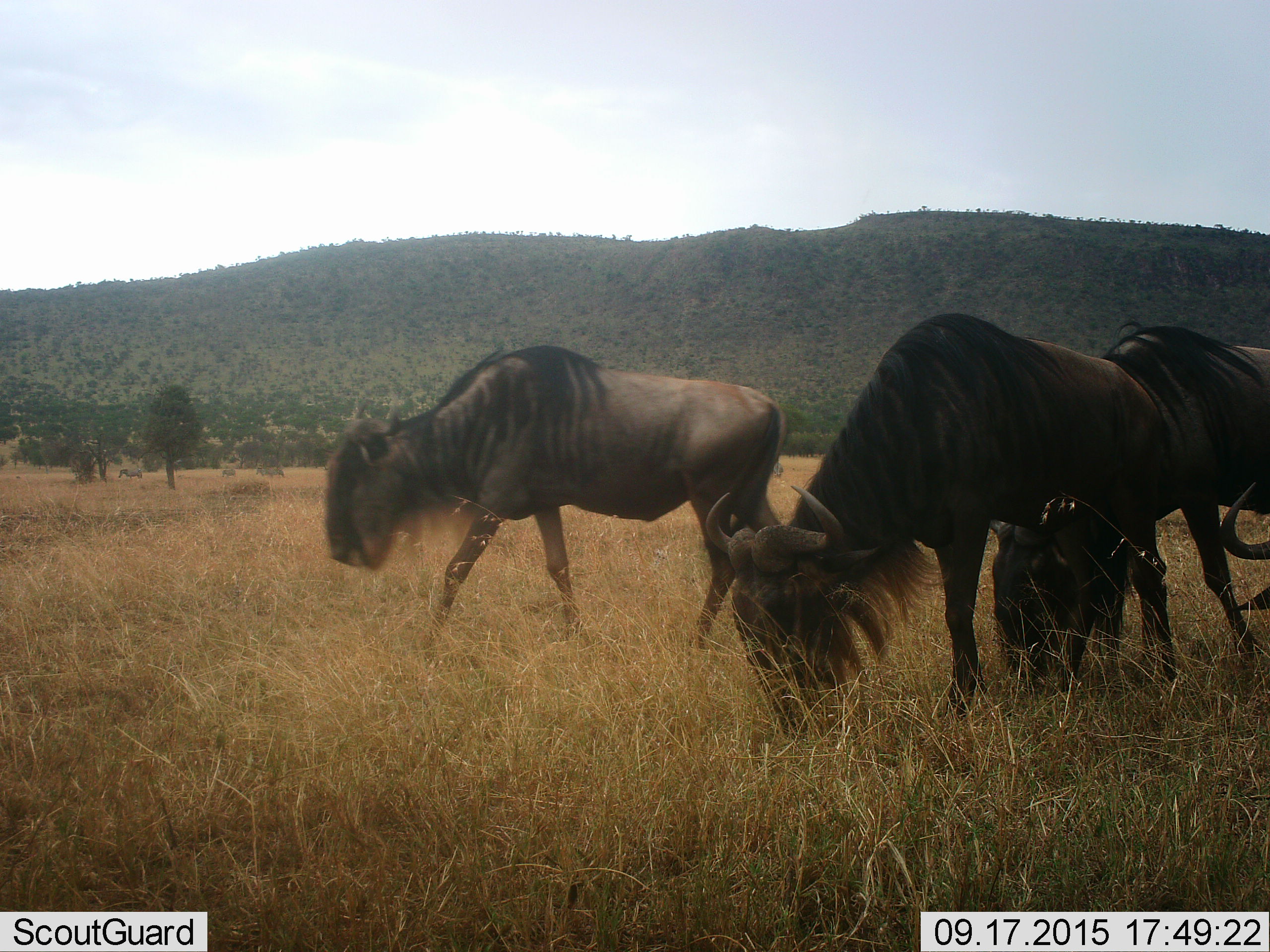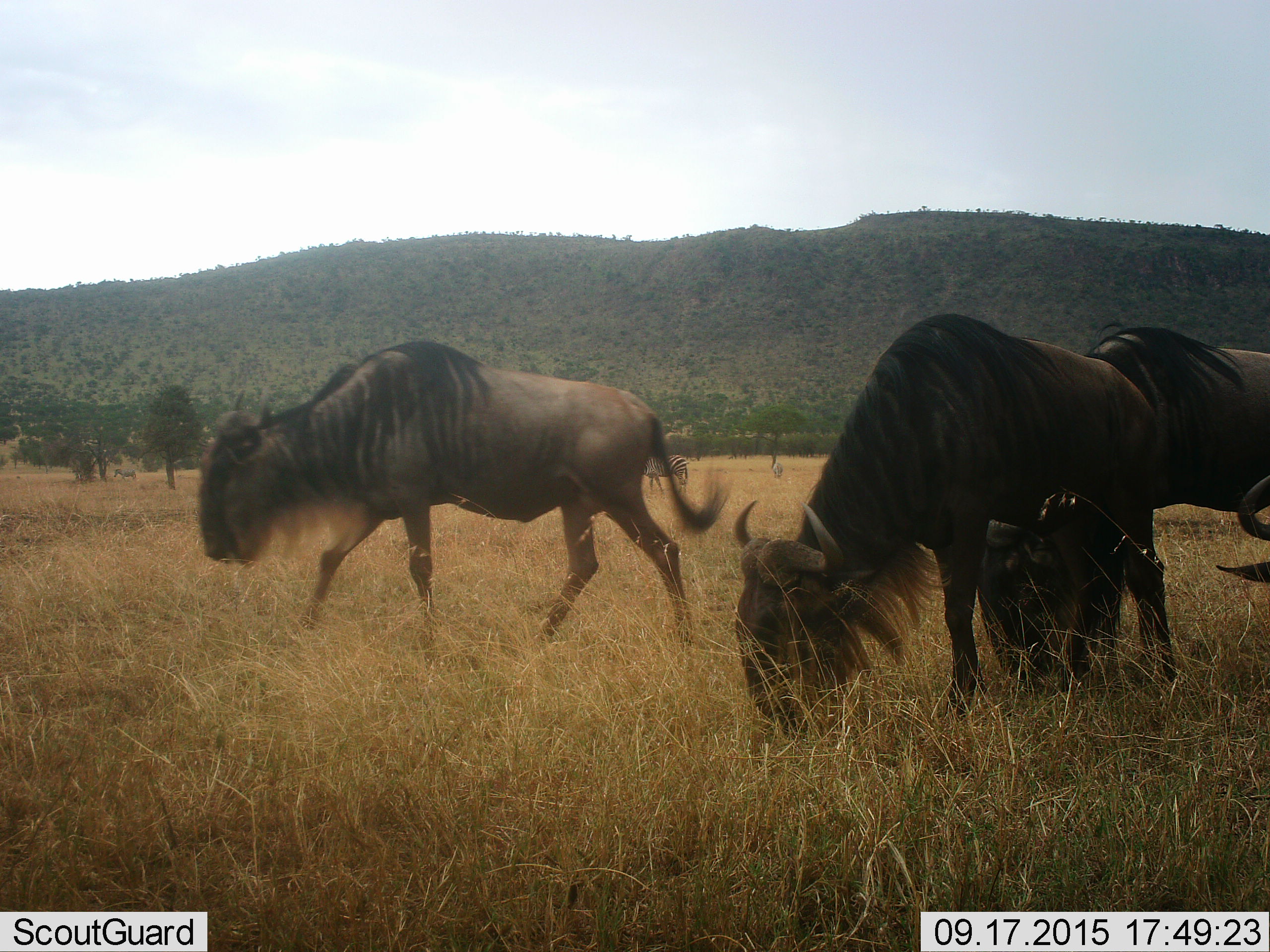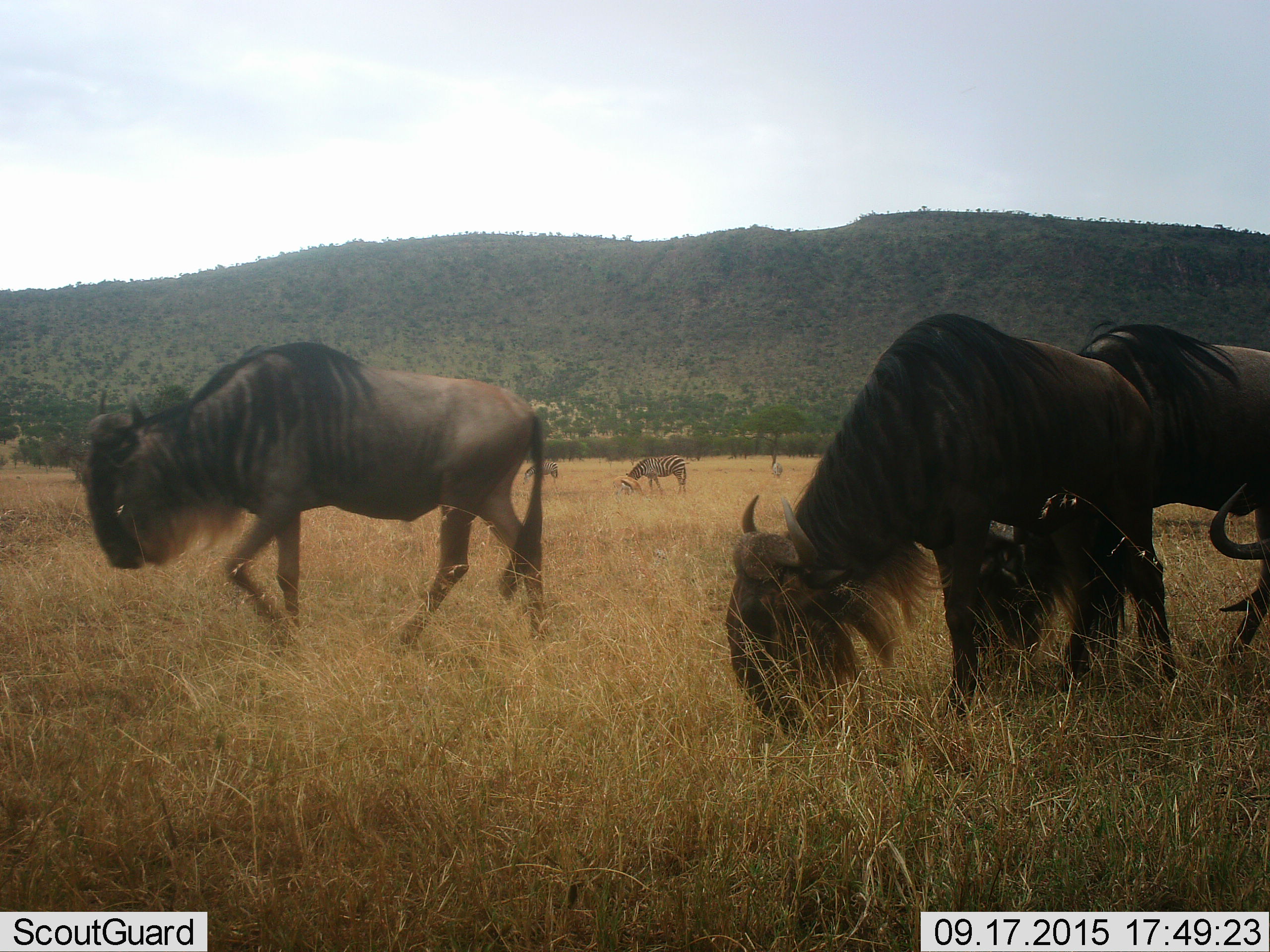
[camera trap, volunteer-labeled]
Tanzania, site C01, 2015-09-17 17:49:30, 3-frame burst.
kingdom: Animalia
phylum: Chordata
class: Mammalia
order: Artiodactyla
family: Bovidae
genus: Connochaetes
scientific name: Connochaetes taurinus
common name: blue wildebeest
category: wildebeest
Wildebeest (blue wildebeest) (Connochaetes taurinus), count 4. Behavior (volunteer vote fractions): standing 30%, resting 0%, moving 55%, interacting 0%. Young present (vote fraction): 0%. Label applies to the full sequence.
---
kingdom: Animalia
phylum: Chordata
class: Mammalia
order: Perissodactyla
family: Equidae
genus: Equus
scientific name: Equus quagga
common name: plains zebra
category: zebra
Zebra (plains zebra) (Equus quagga), count 6. Behavior (volunteer vote fractions): standing 60%, resting 0%, moving 30%, interacting 0%. Young present (vote fraction): 0%. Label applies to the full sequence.